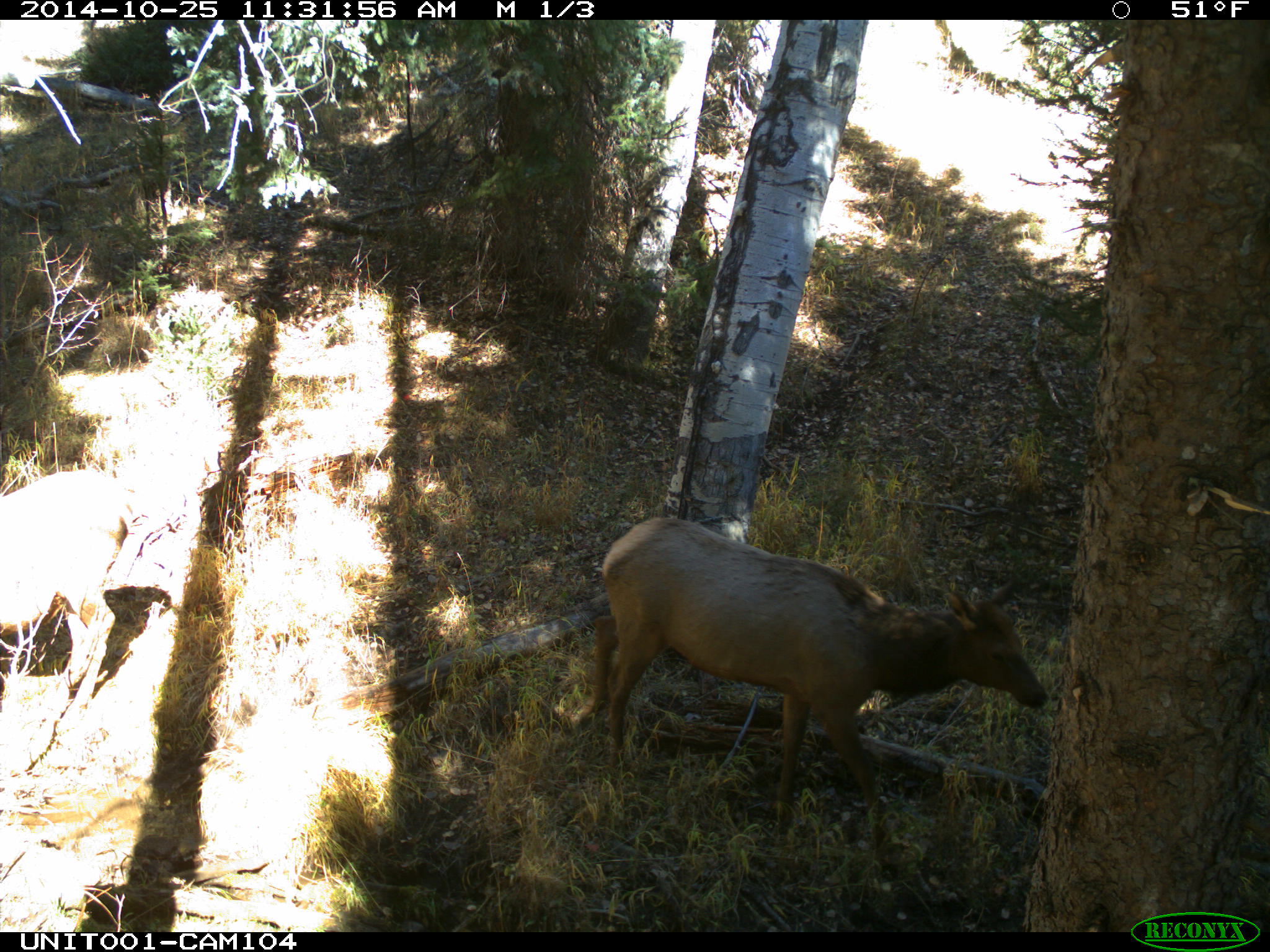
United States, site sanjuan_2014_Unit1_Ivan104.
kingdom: Animalia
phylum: Chordata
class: Mammalia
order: Artiodactyla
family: Cervidae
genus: Cervus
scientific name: Cervus elaphus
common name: red deer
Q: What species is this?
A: Cervus elaphus (red deer).